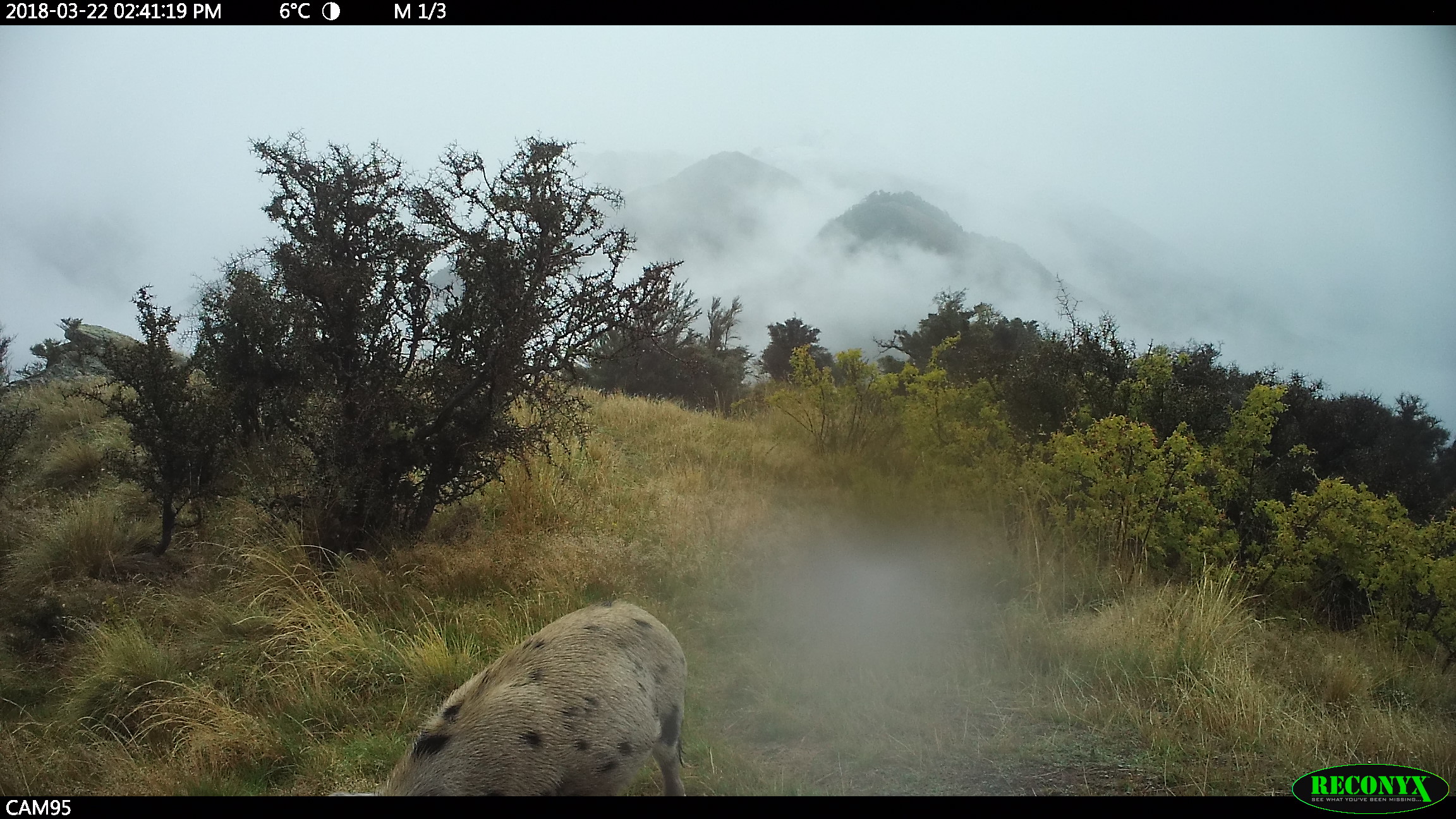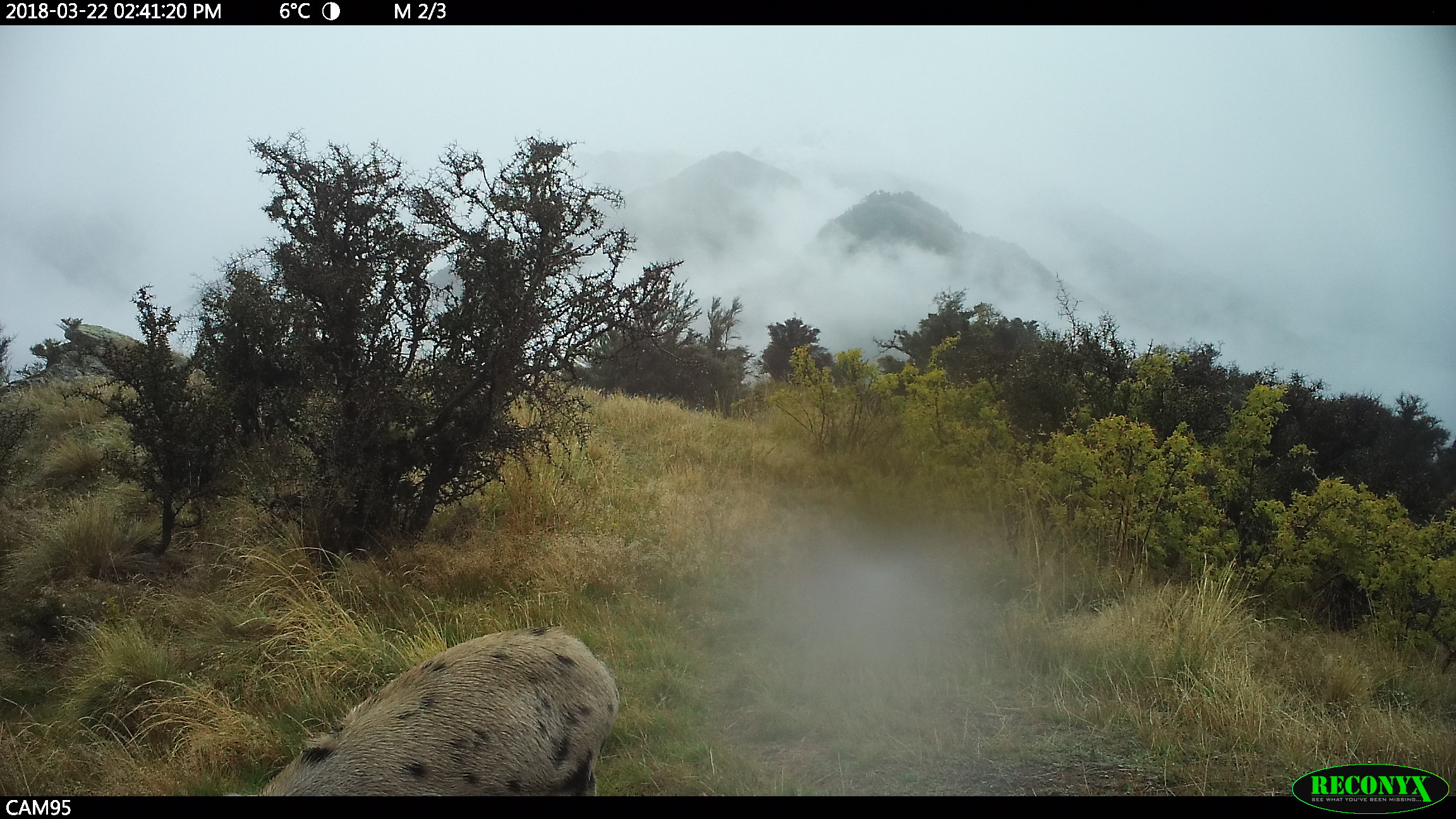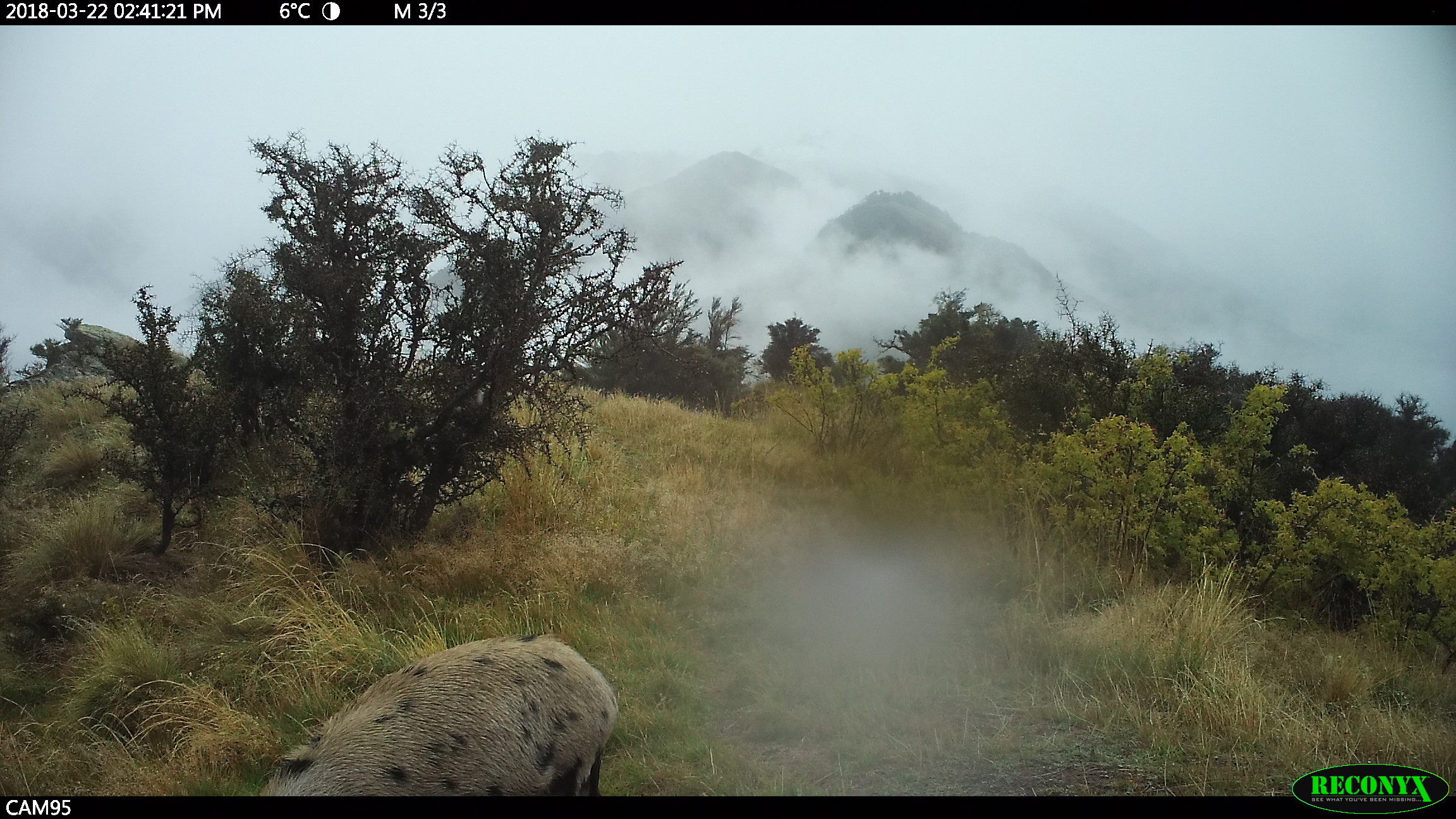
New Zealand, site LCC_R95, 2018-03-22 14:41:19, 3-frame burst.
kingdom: Animalia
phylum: Chordata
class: Mammalia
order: Artiodactyla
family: Suidae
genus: Sus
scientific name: Sus scrofa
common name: pig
Pig (Sus scrofa).